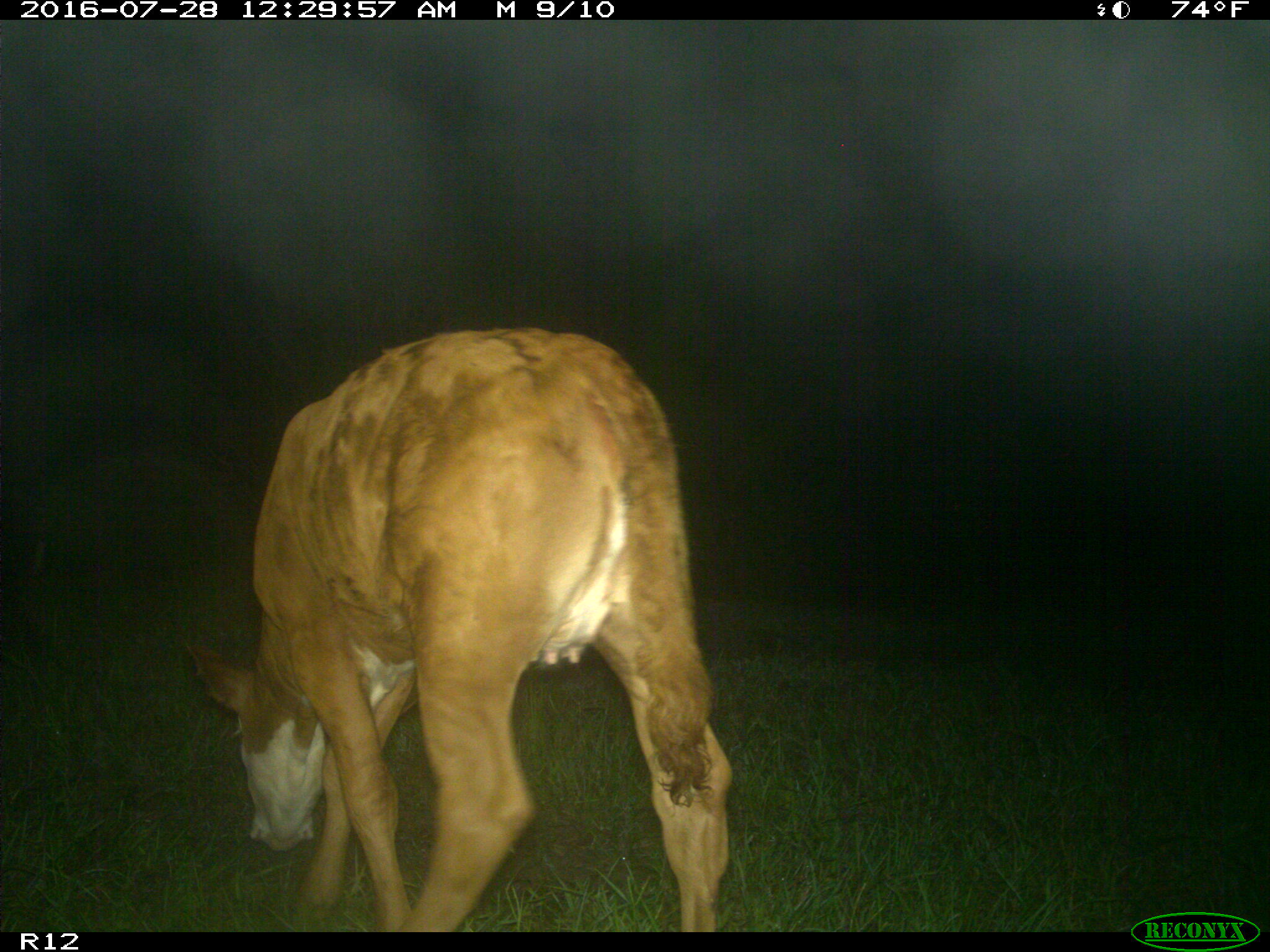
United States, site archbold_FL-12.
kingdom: Animalia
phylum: Chordata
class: Mammalia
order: Artiodactyla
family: Bovidae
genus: Bos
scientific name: Bos taurus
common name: domestic cow